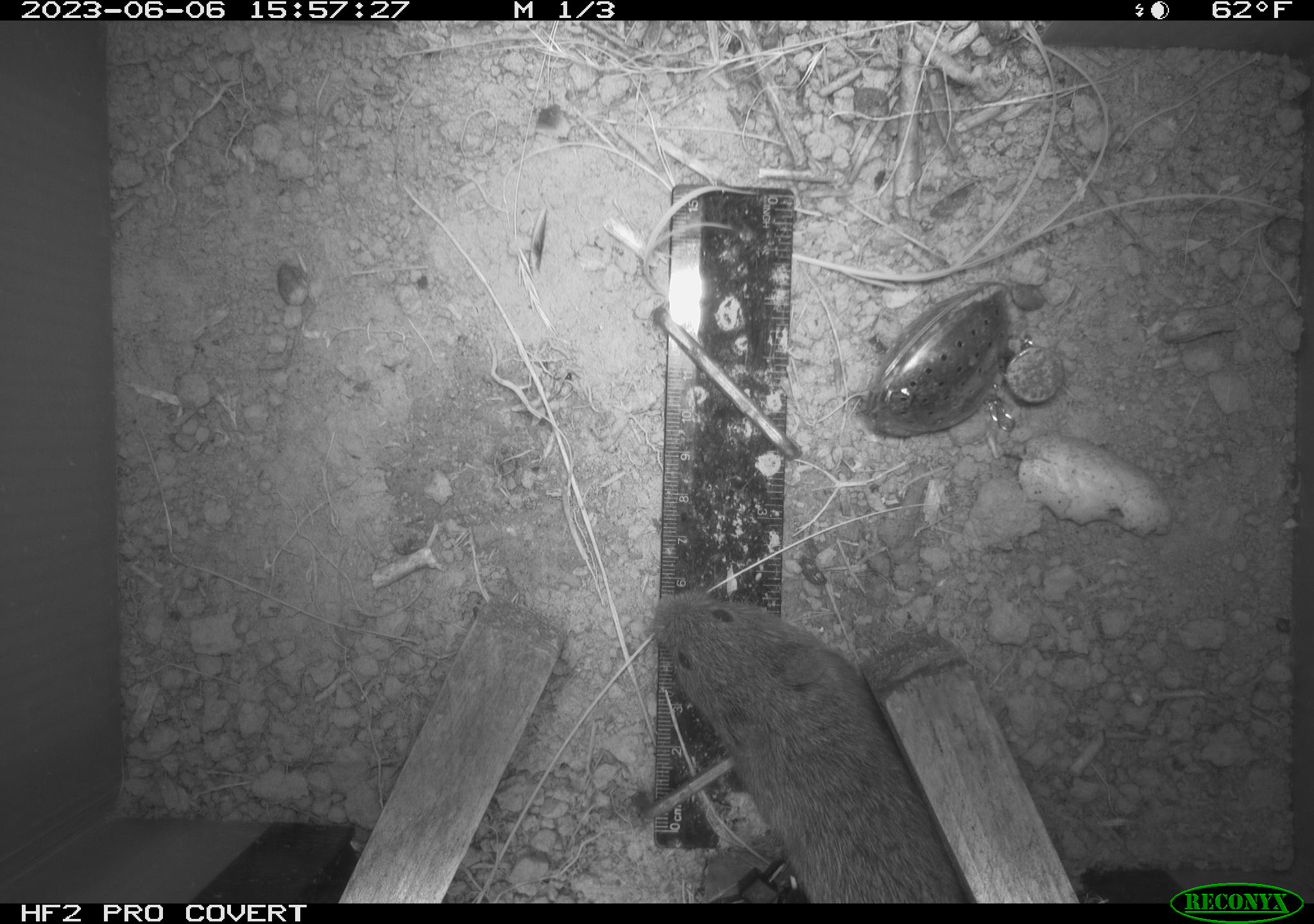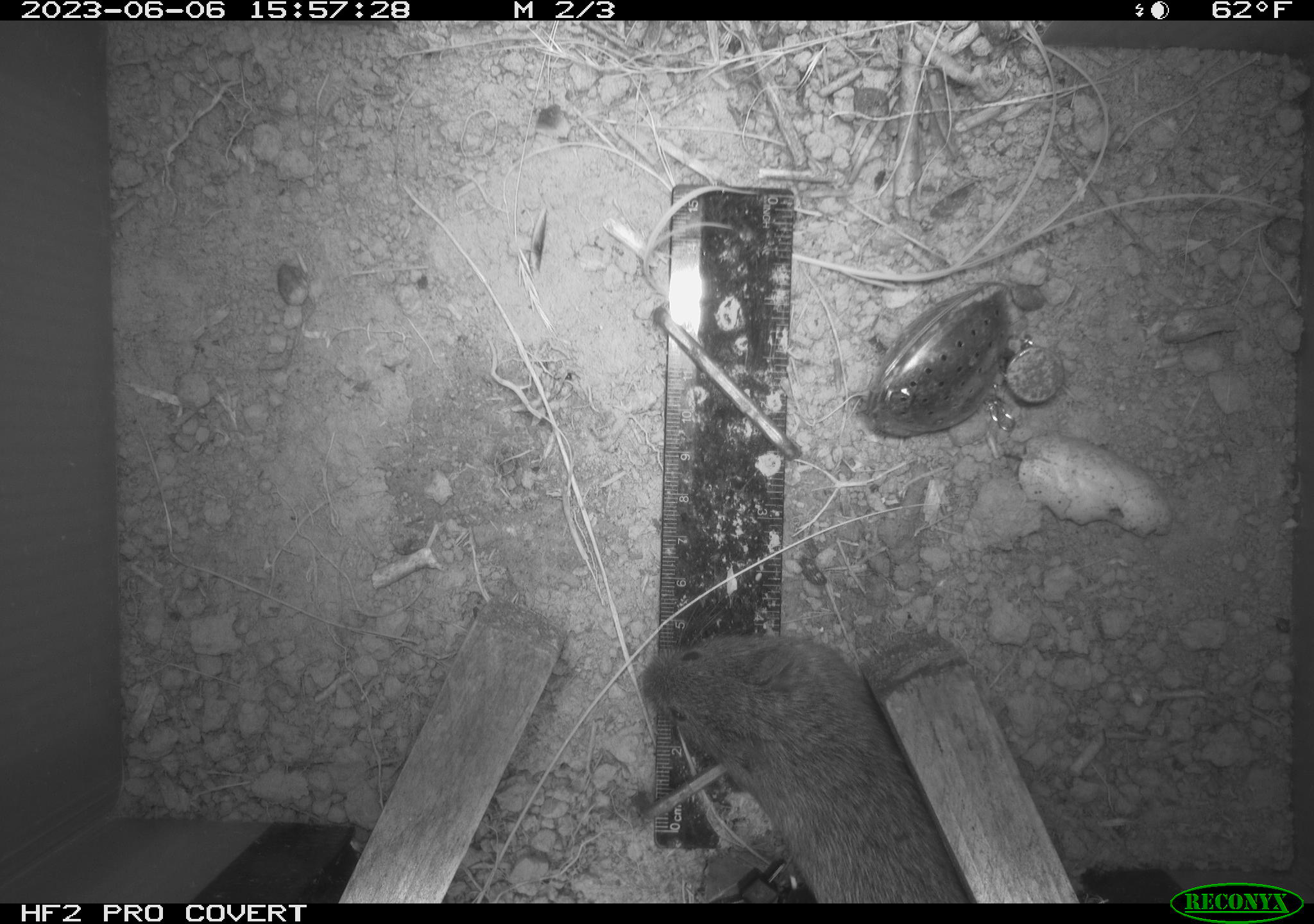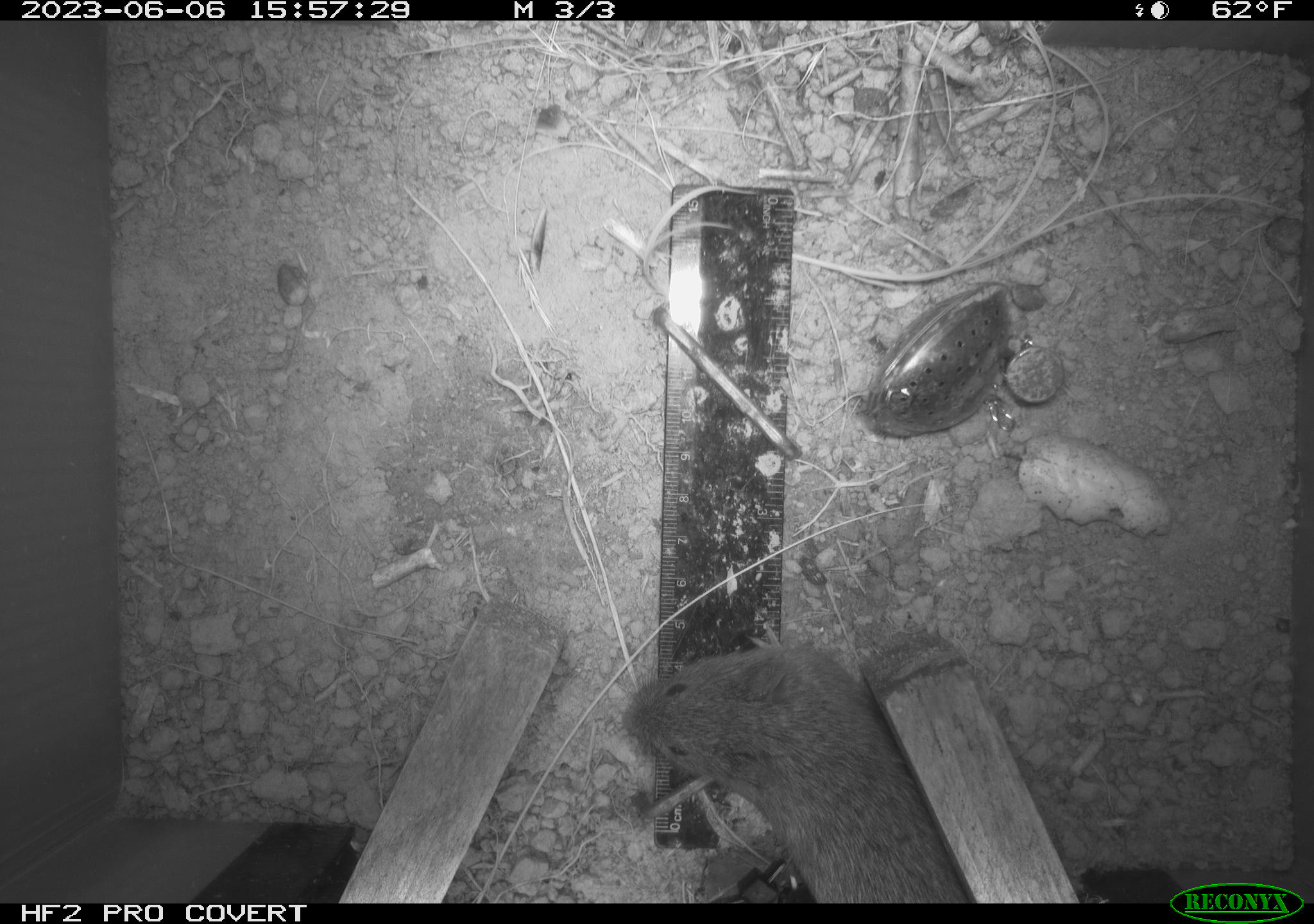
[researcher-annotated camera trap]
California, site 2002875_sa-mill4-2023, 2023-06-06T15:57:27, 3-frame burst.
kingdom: Animalia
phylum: Chordata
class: Mammalia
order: Rodentia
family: Cricetidae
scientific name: Arvicolinae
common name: voles, lemmings, and muskrats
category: arvicolinae subfamily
Arvicolinae subfamily (voles, lemmings, and muskrats) (Arvicolinae).